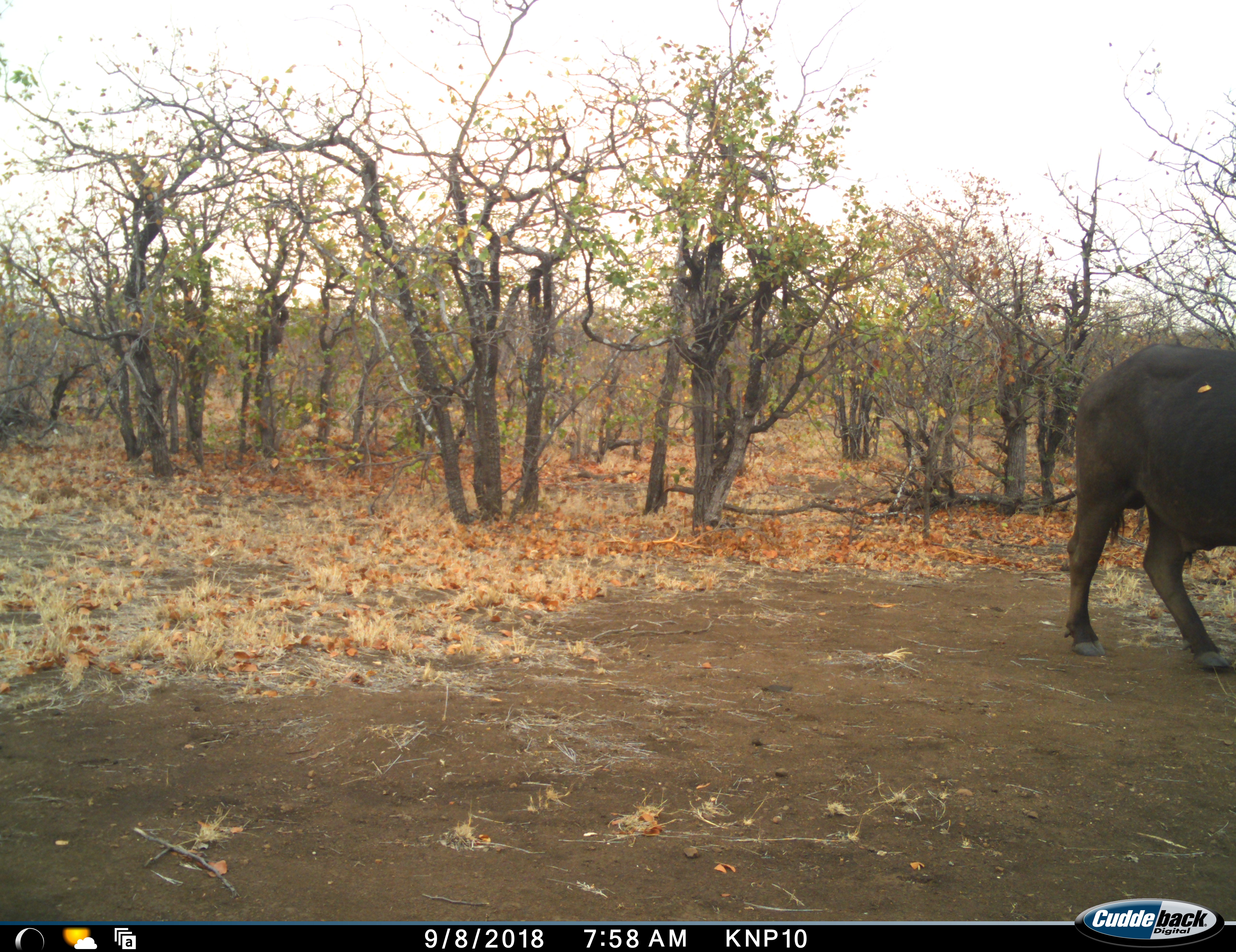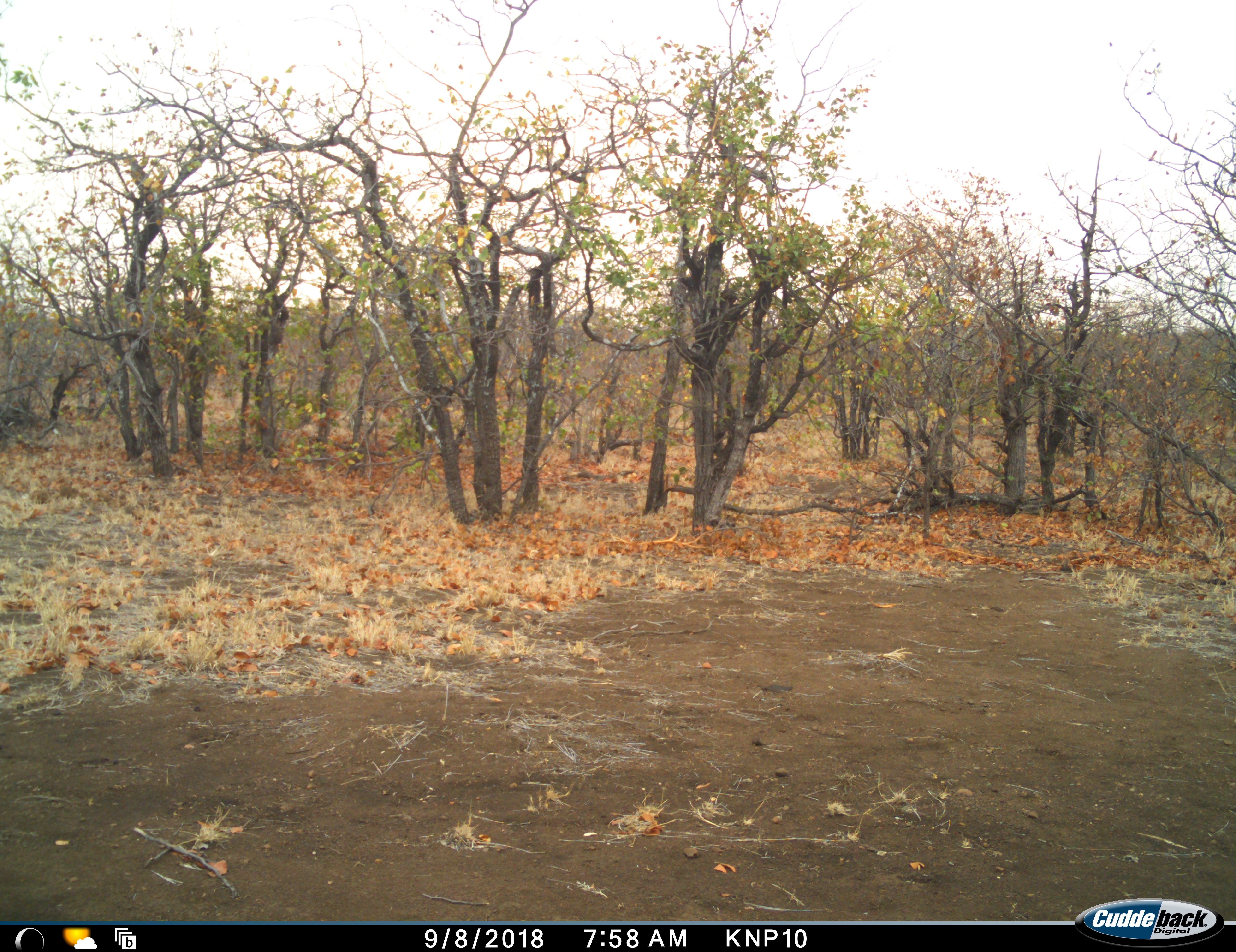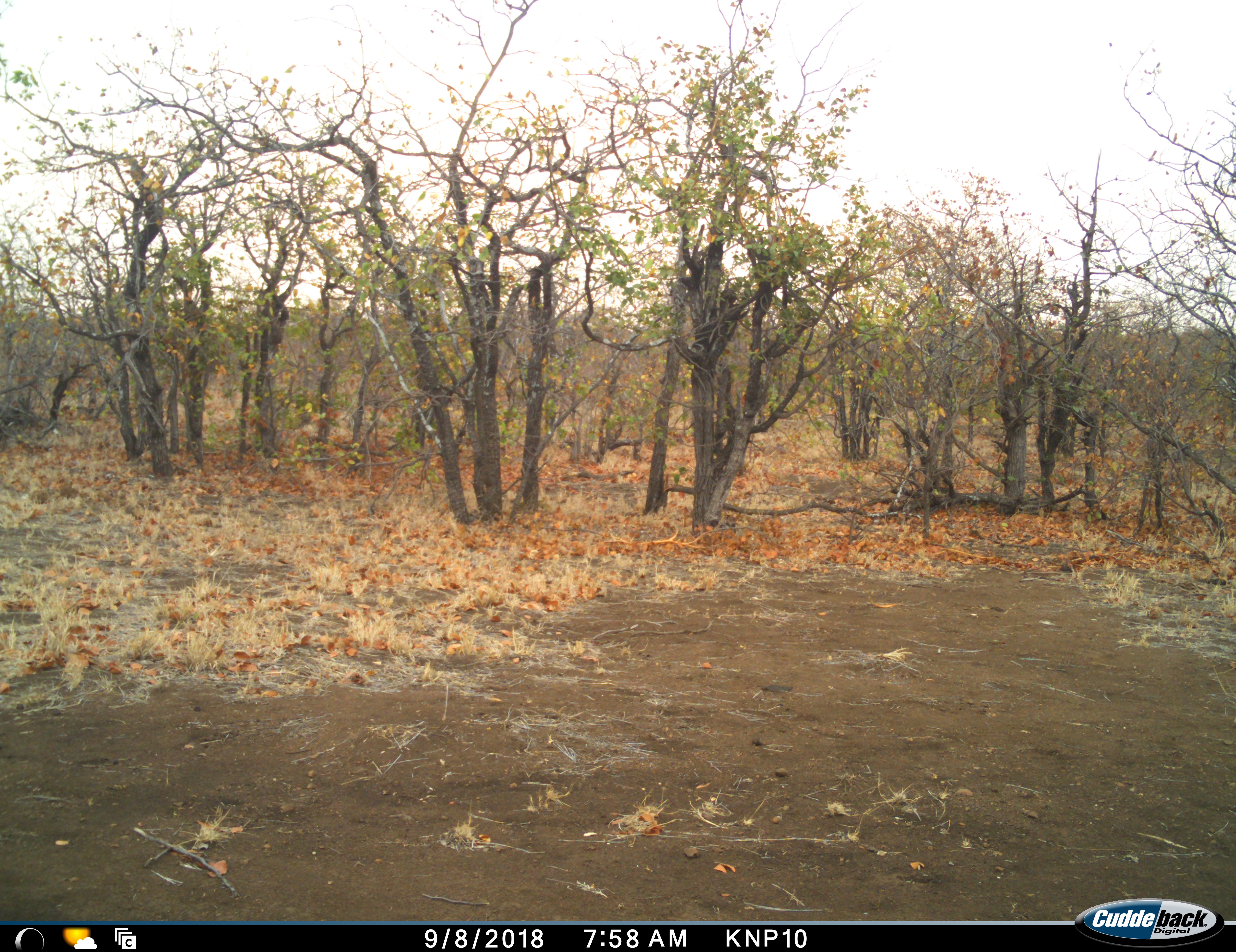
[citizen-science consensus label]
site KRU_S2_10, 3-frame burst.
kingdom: Animalia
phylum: Chordata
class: Mammalia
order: Artiodactyla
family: Bovidae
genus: Syncerus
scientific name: Syncerus caffer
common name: african buffalo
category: buffalo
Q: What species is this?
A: Buffalo (african buffalo) (Syncerus caffer).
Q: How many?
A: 1.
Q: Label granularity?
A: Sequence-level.